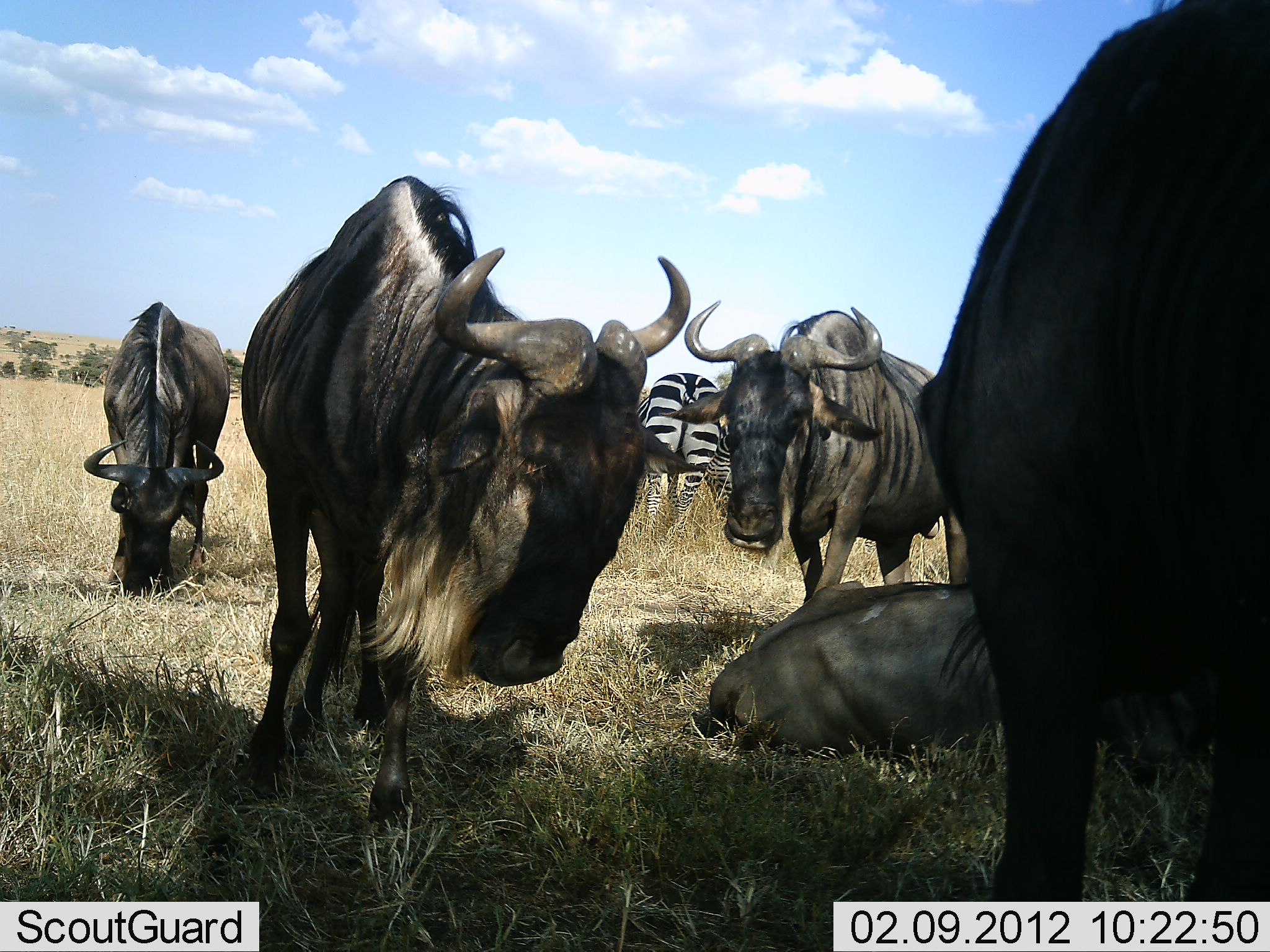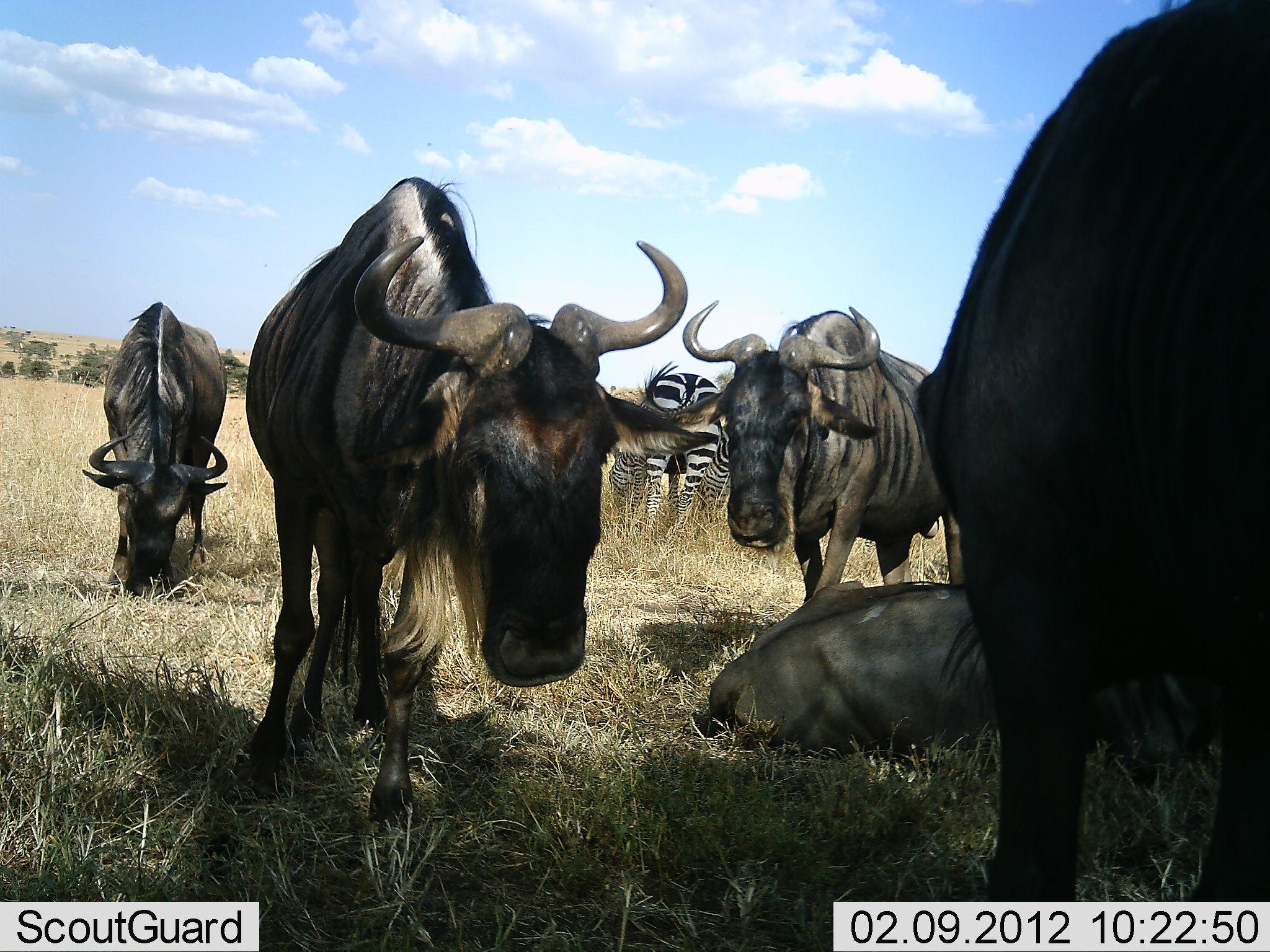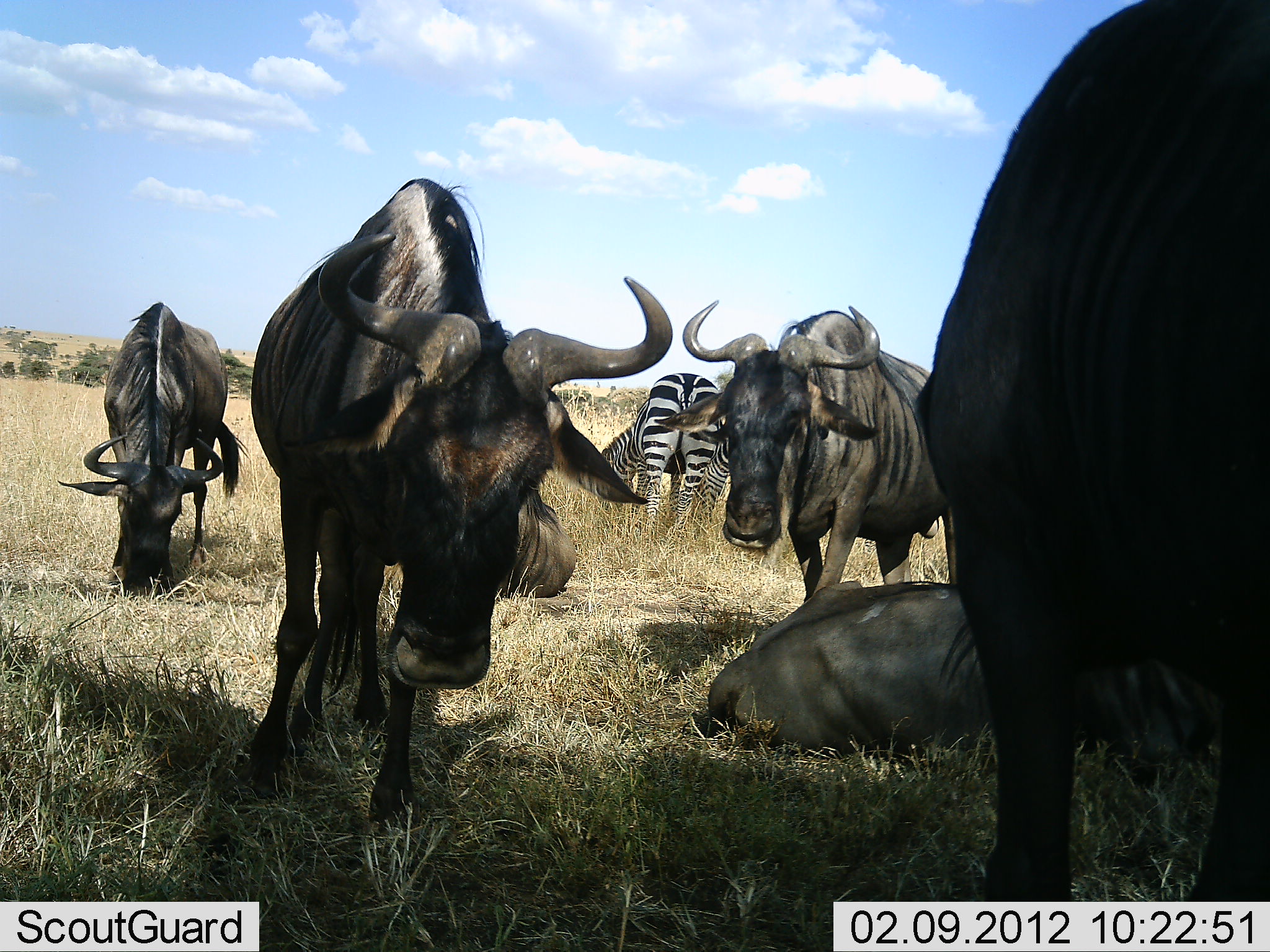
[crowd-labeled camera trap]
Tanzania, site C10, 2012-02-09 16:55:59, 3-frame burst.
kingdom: Animalia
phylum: Chordata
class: Mammalia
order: Artiodactyla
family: Bovidae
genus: Connochaetes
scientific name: Connochaetes taurinus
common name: blue wildebeest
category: wildebeest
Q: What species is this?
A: Wildebeest (blue wildebeest) (Connochaetes taurinus).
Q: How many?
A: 5.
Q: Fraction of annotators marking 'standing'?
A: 69%.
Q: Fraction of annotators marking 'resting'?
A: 88%.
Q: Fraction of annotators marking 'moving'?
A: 6%.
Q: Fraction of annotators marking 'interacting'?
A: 0%.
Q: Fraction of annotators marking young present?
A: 0%.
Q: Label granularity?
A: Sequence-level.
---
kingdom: Animalia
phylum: Chordata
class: Mammalia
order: Perissodactyla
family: Equidae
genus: Equus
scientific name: Equus quagga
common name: plains zebra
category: zebra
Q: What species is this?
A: Zebra (plains zebra) (Equus quagga).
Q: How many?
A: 2.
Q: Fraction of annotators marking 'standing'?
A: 43%.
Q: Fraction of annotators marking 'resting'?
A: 4%.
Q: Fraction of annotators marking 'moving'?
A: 0%.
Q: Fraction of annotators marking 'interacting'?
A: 0%.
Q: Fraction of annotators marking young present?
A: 0%.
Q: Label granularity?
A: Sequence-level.